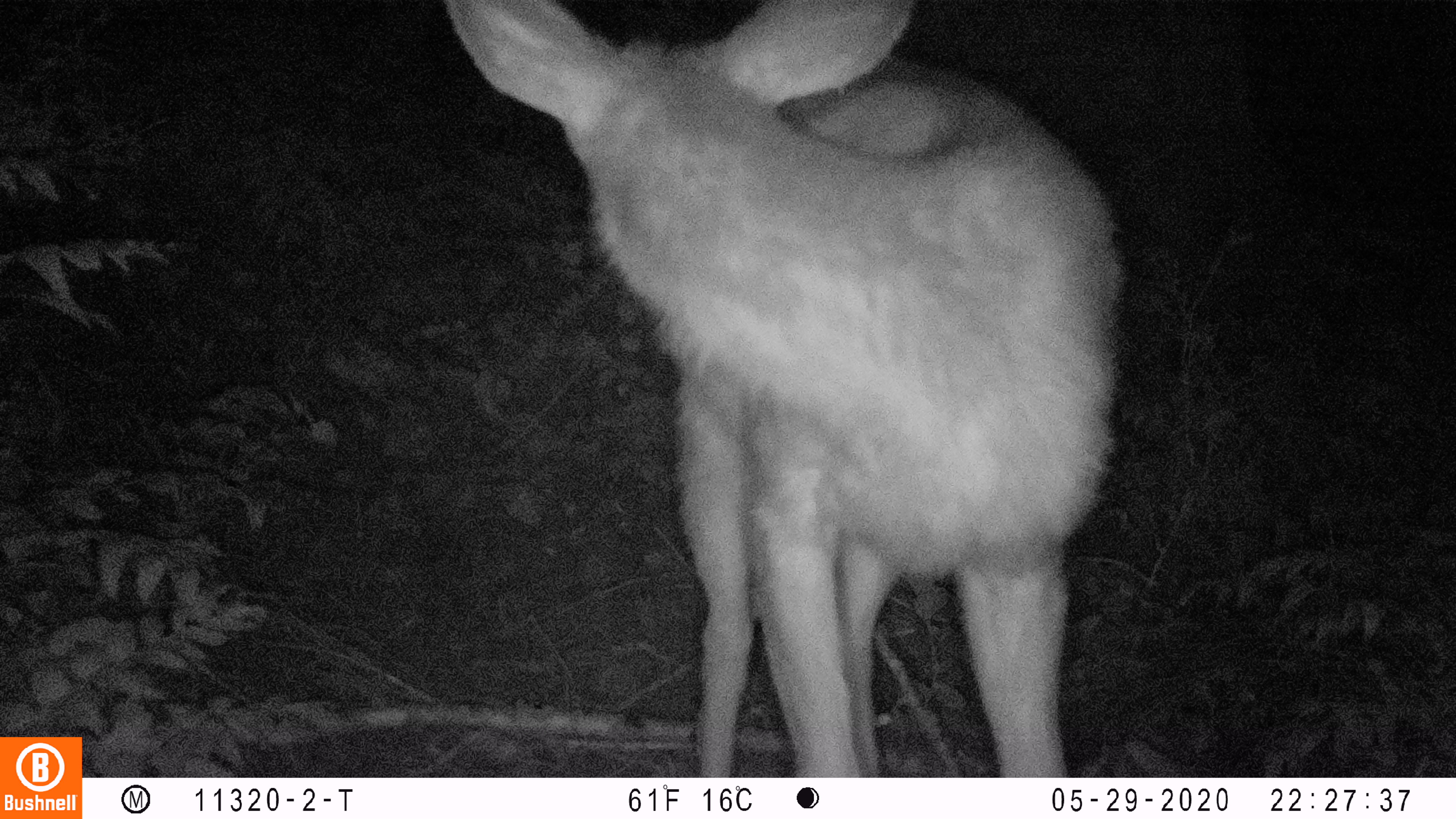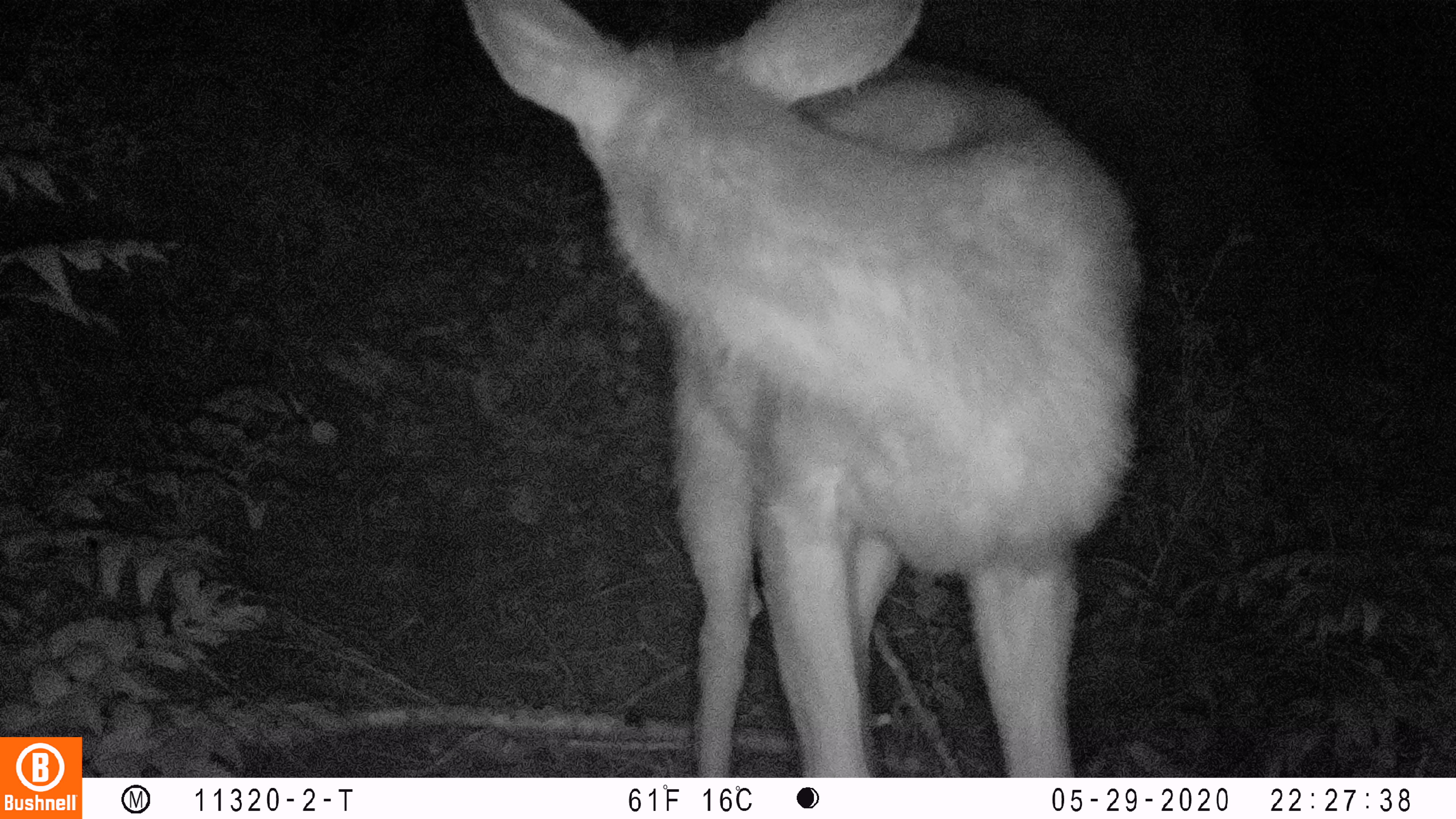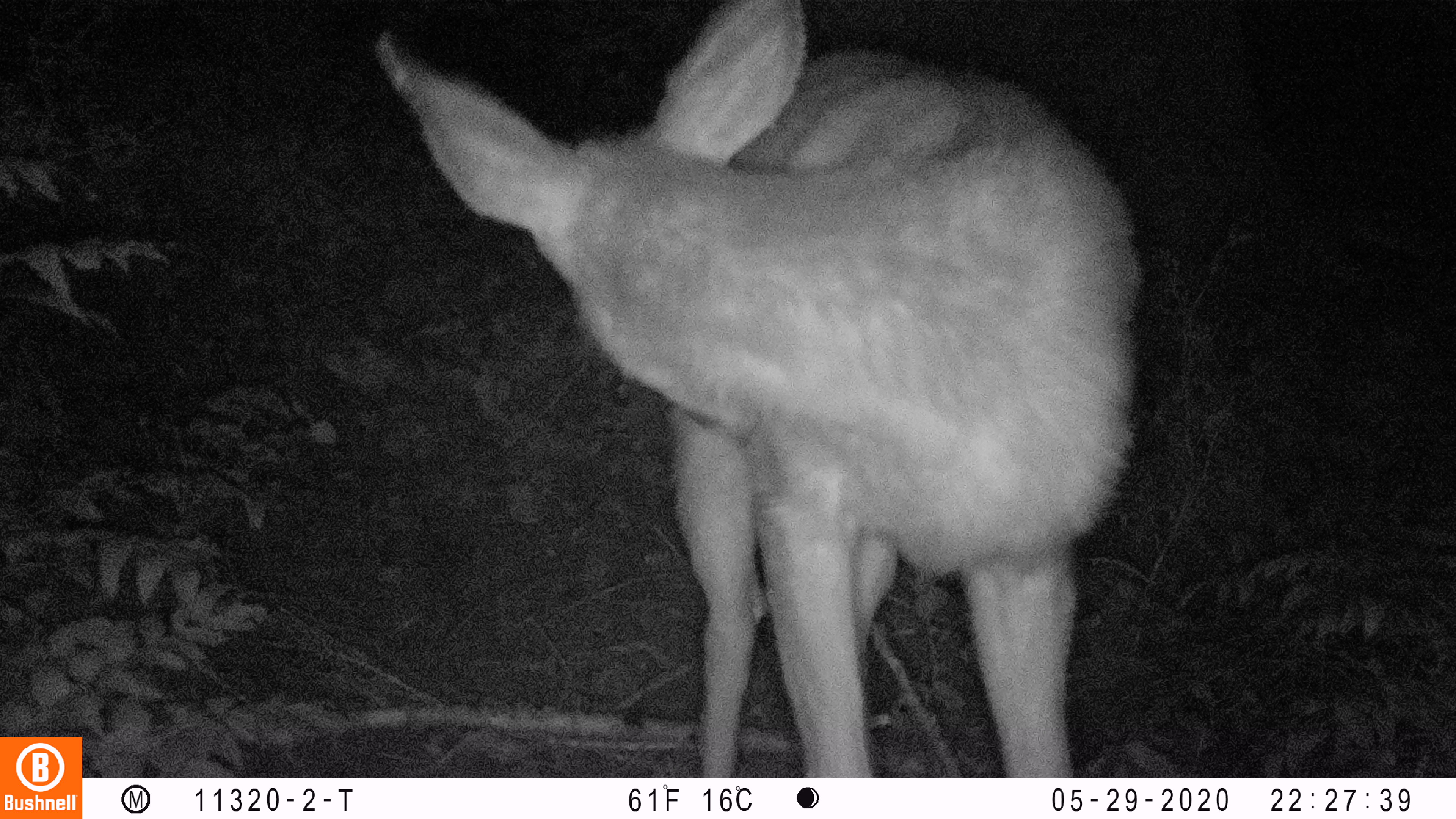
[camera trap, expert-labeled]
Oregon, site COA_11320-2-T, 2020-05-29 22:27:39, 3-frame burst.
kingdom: Animalia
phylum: Chordata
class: Mammalia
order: Artiodactyla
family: Cervidae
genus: Odocoileus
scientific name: Odocoileus hemionus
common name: black-tailed deer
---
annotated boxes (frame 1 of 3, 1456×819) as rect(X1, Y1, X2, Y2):
black-tailed deer: rect(438, 0, 1128, 776)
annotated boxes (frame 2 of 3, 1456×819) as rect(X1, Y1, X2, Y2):
black-tailed deer: rect(461, 1, 1161, 768)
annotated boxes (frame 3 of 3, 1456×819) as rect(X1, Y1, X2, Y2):
black-tailed deer: rect(363, 6, 1159, 765)